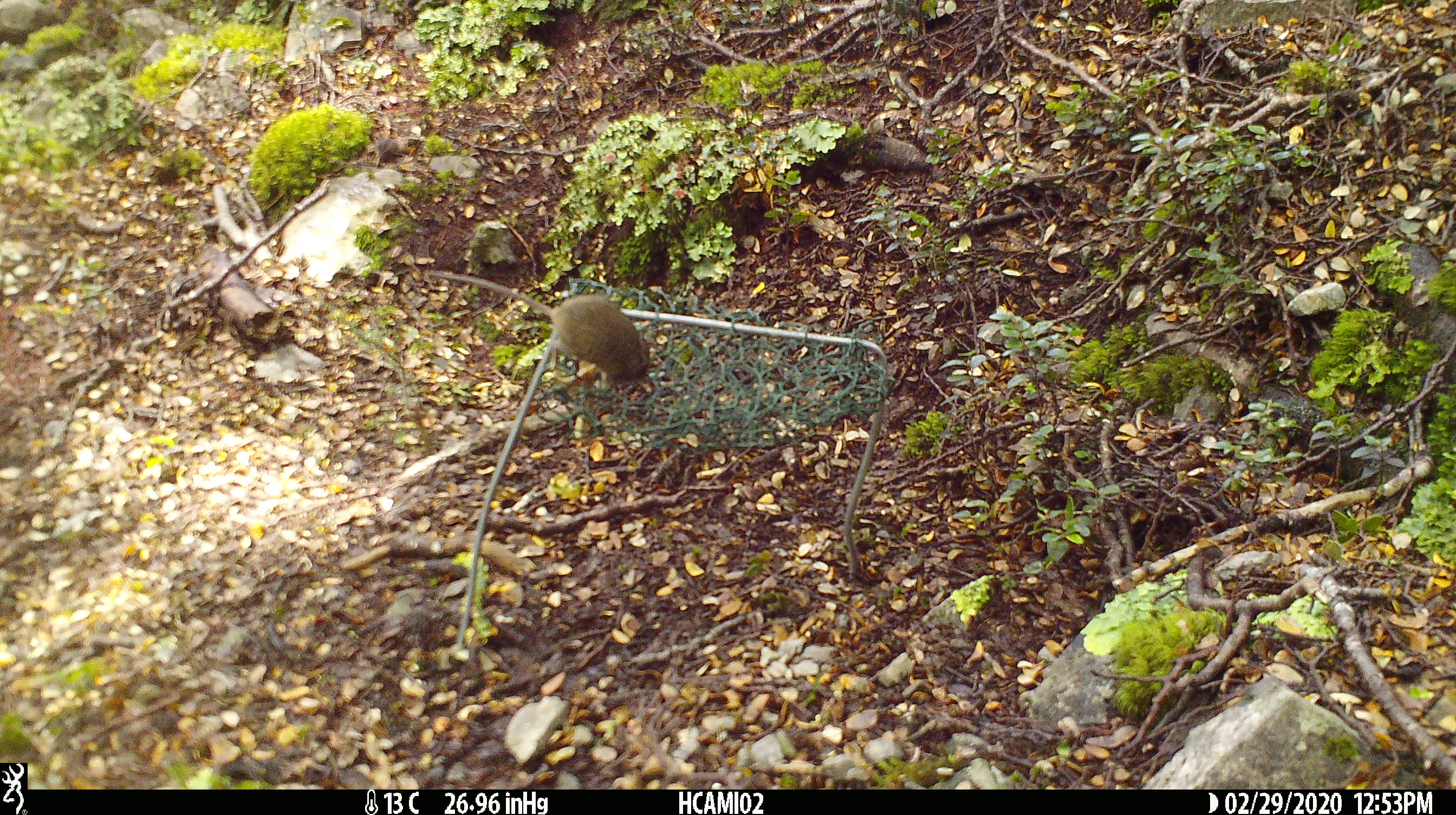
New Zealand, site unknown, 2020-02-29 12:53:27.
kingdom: Animalia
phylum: Chordata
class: Mammalia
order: Rodentia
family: Muridae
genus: Mus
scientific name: Mus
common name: mouse